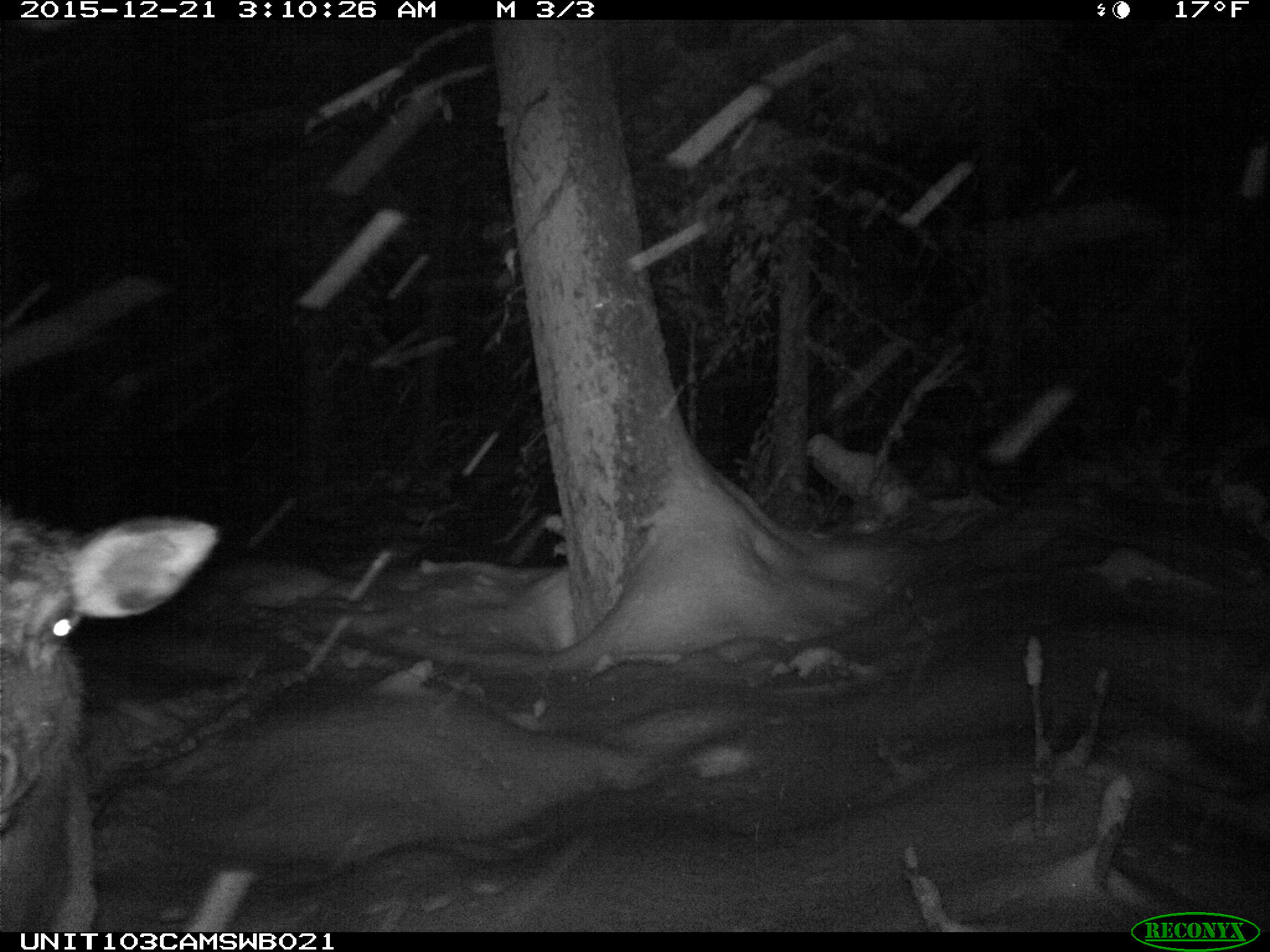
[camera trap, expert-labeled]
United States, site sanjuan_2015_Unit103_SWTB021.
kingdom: Animalia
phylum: Chordata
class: Mammalia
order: Artiodactyla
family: Cervidae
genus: Cervus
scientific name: Cervus elaphus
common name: red deer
Cervus elaphus (red deer).